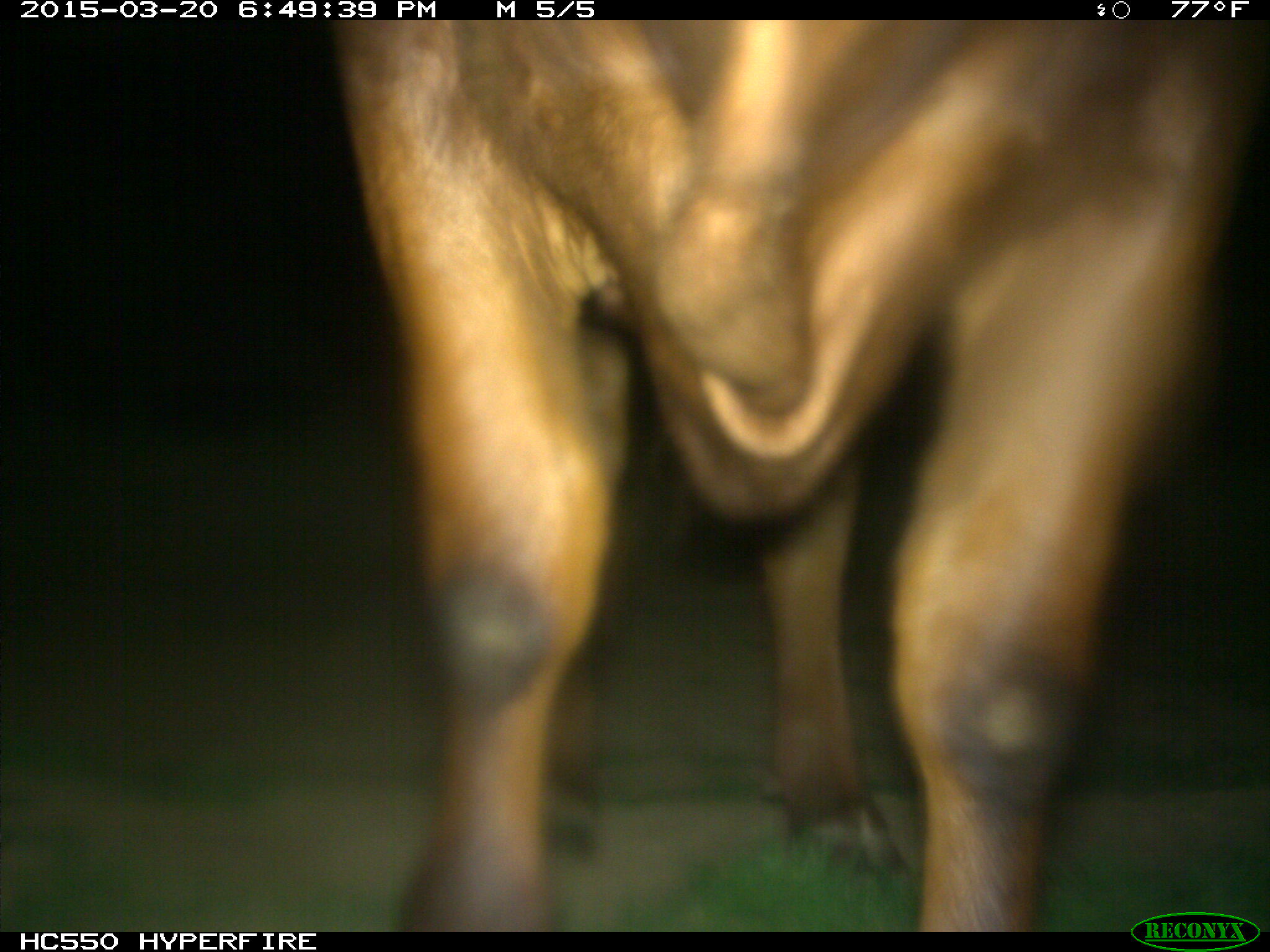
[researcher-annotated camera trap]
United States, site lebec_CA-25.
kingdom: Animalia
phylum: Chordata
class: Mammalia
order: Artiodactyla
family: Bovidae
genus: Bos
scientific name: Bos taurus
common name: domestic cow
Bos taurus (domestic cow).